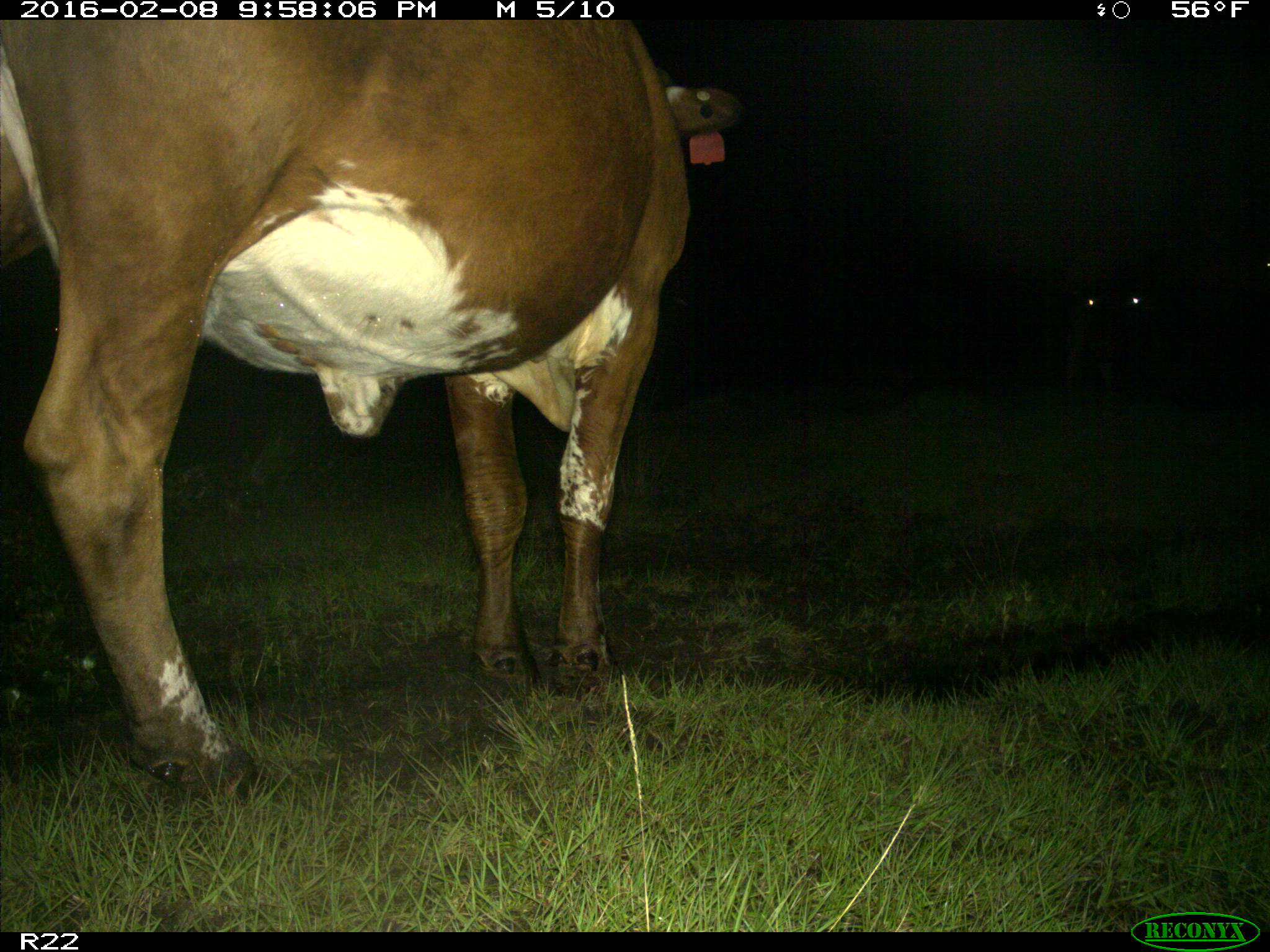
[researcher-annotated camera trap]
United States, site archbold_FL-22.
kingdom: Animalia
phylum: Chordata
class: Mammalia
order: Artiodactyla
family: Bovidae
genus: Bos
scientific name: Bos taurus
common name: domestic cow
Bos taurus (domestic cow).